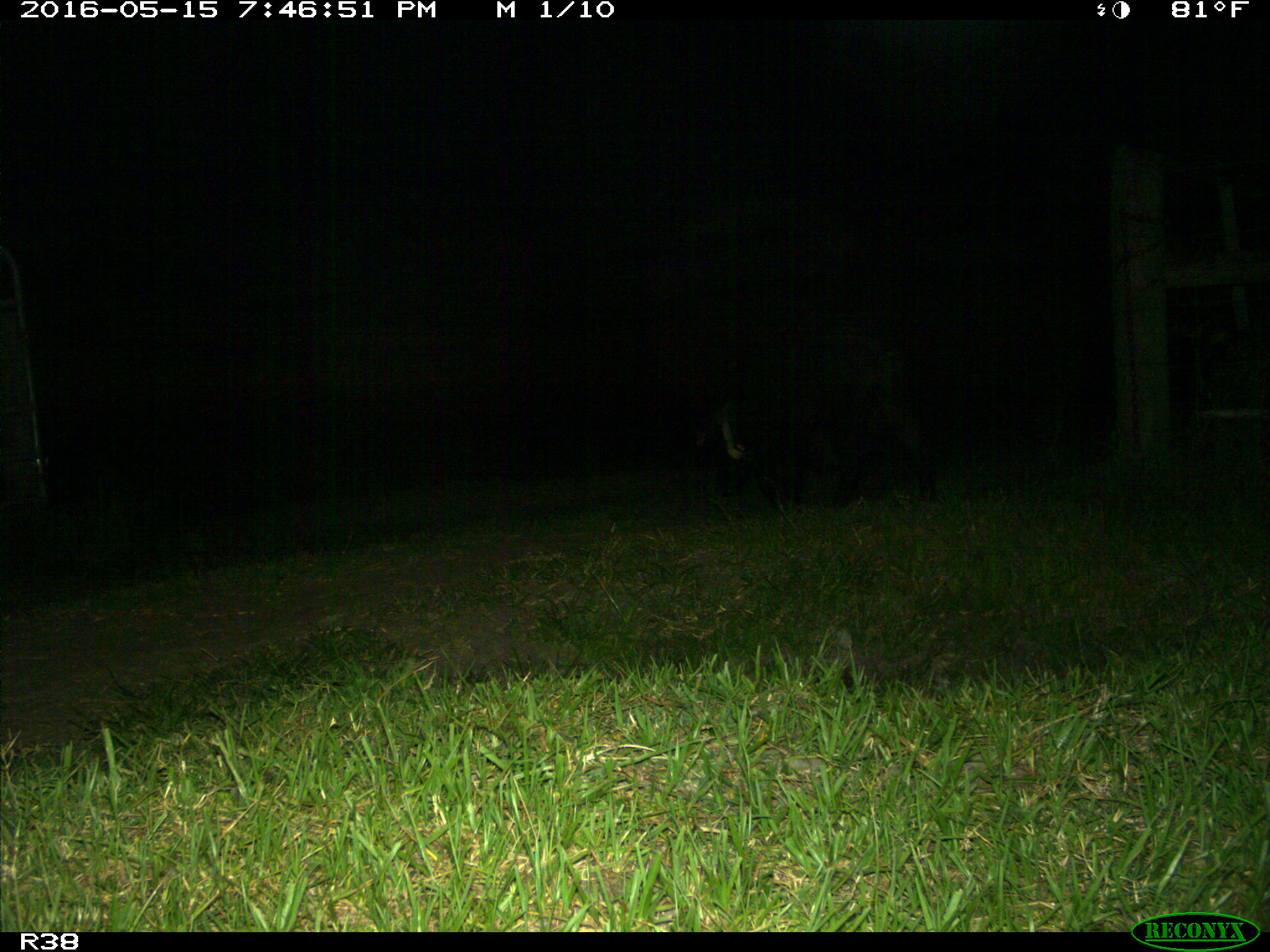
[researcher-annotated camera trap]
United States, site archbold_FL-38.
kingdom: Animalia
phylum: Chordata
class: Mammalia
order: Artiodactyla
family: Suidae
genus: Sus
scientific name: Sus scrofa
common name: wild boar